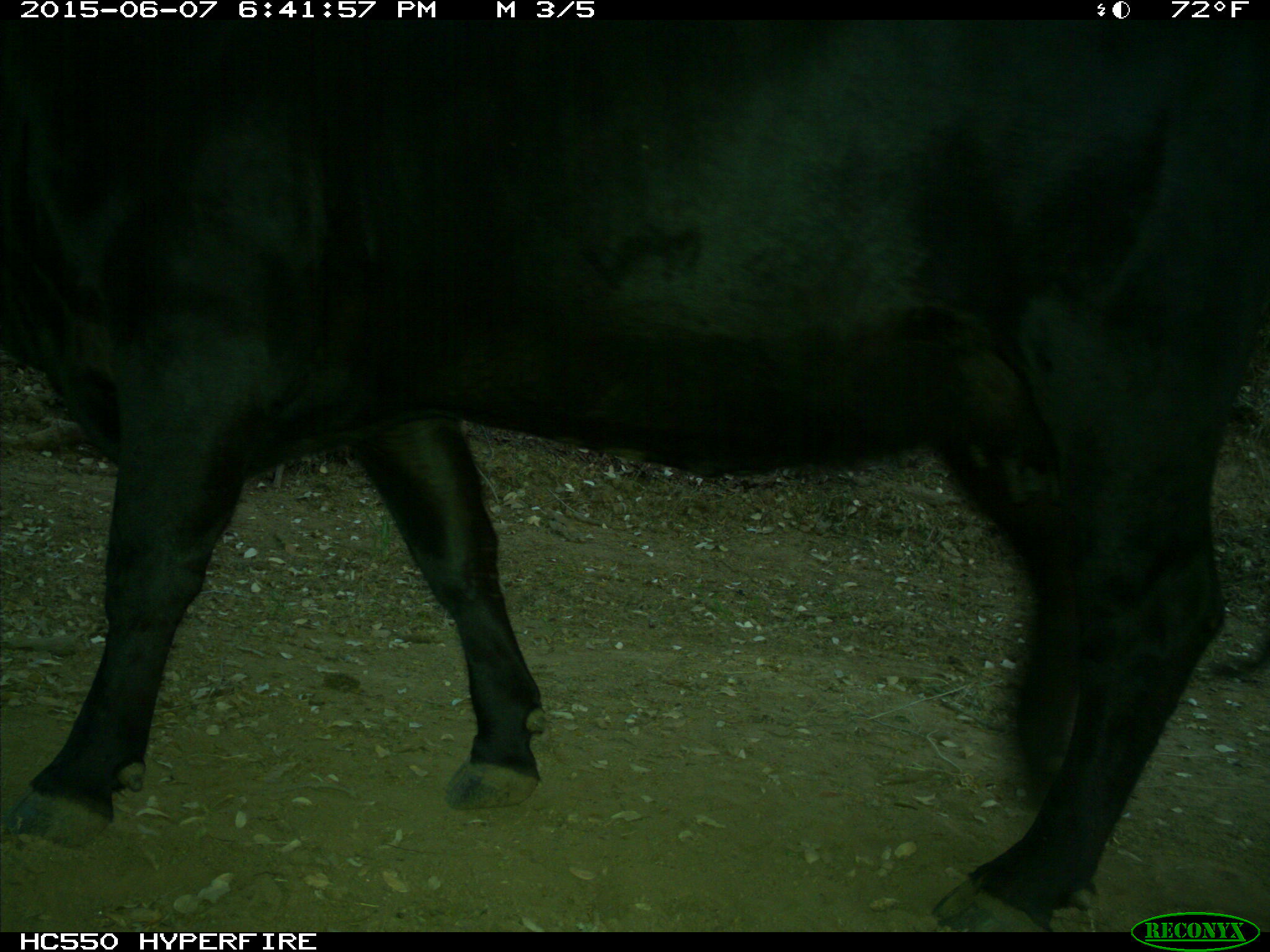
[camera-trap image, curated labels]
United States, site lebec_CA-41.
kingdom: Animalia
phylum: Chordata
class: Mammalia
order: Artiodactyla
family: Bovidae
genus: Bos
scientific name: Bos taurus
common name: domestic cow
Bos taurus (domestic cow).